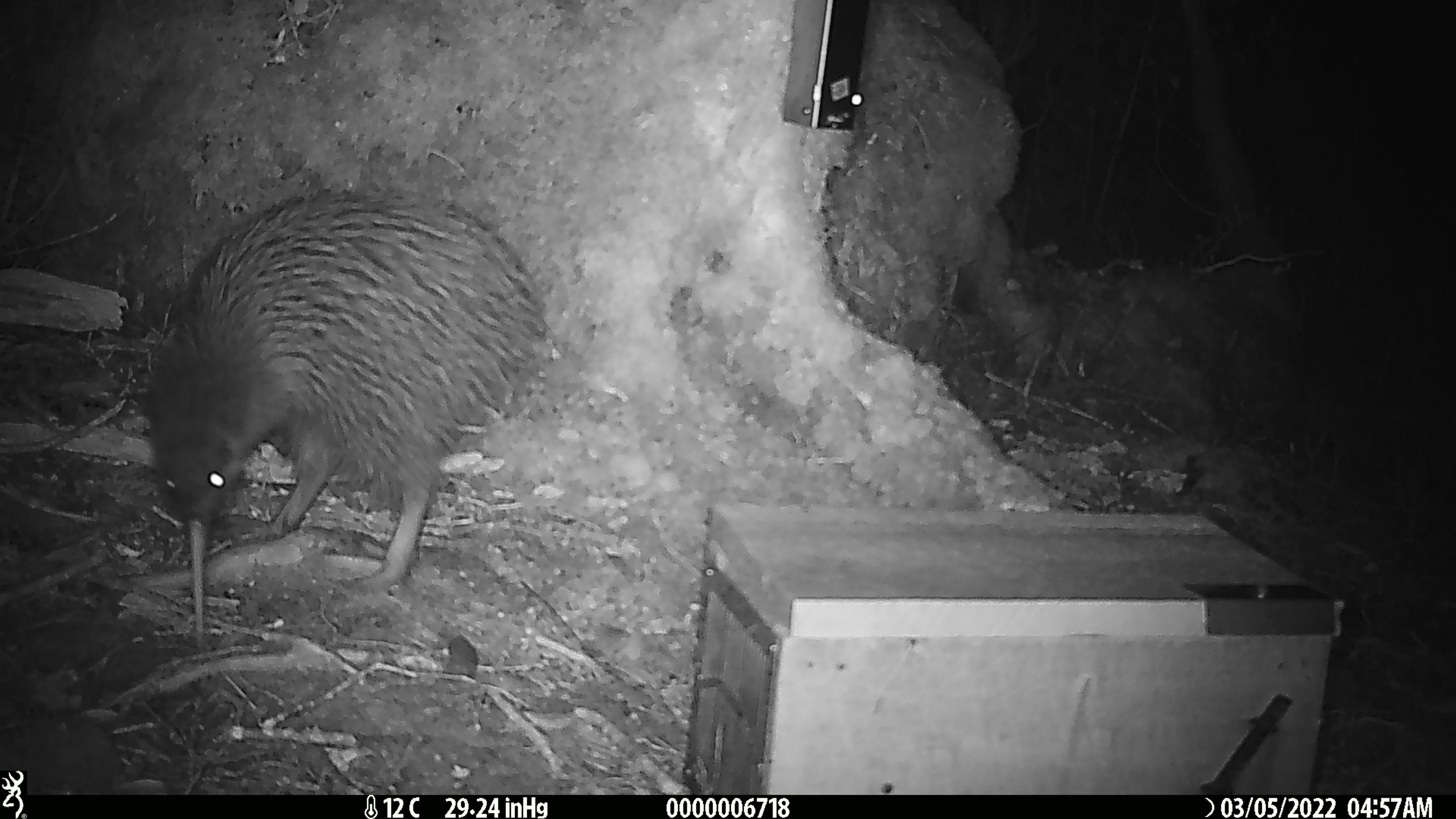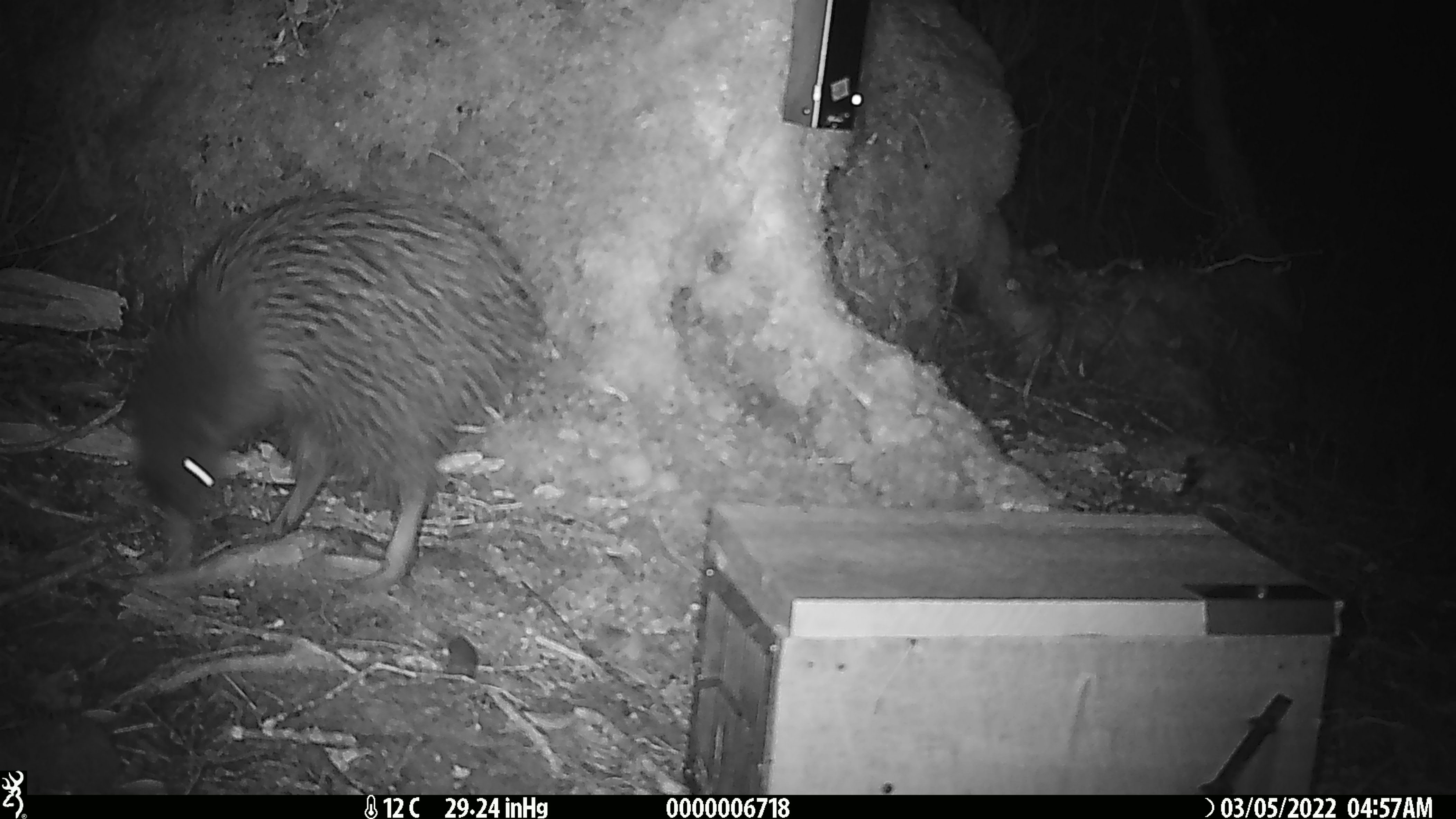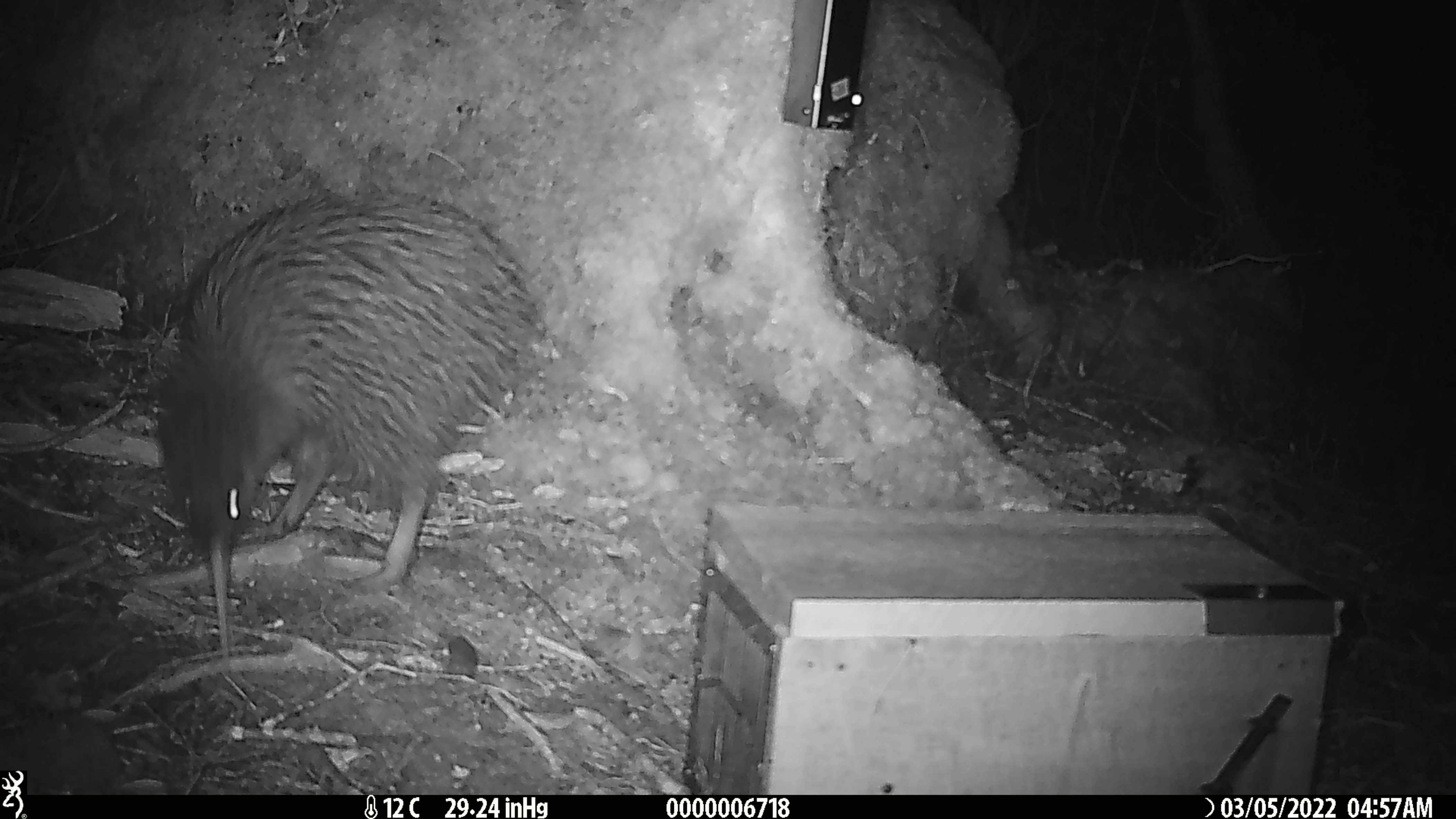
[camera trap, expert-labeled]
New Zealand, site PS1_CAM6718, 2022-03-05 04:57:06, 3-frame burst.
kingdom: Animalia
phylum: Chordata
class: Aves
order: Apterygiformes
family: Apterygidae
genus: Apteryx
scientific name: Apteryx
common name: kiwi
Kiwi (Apteryx).